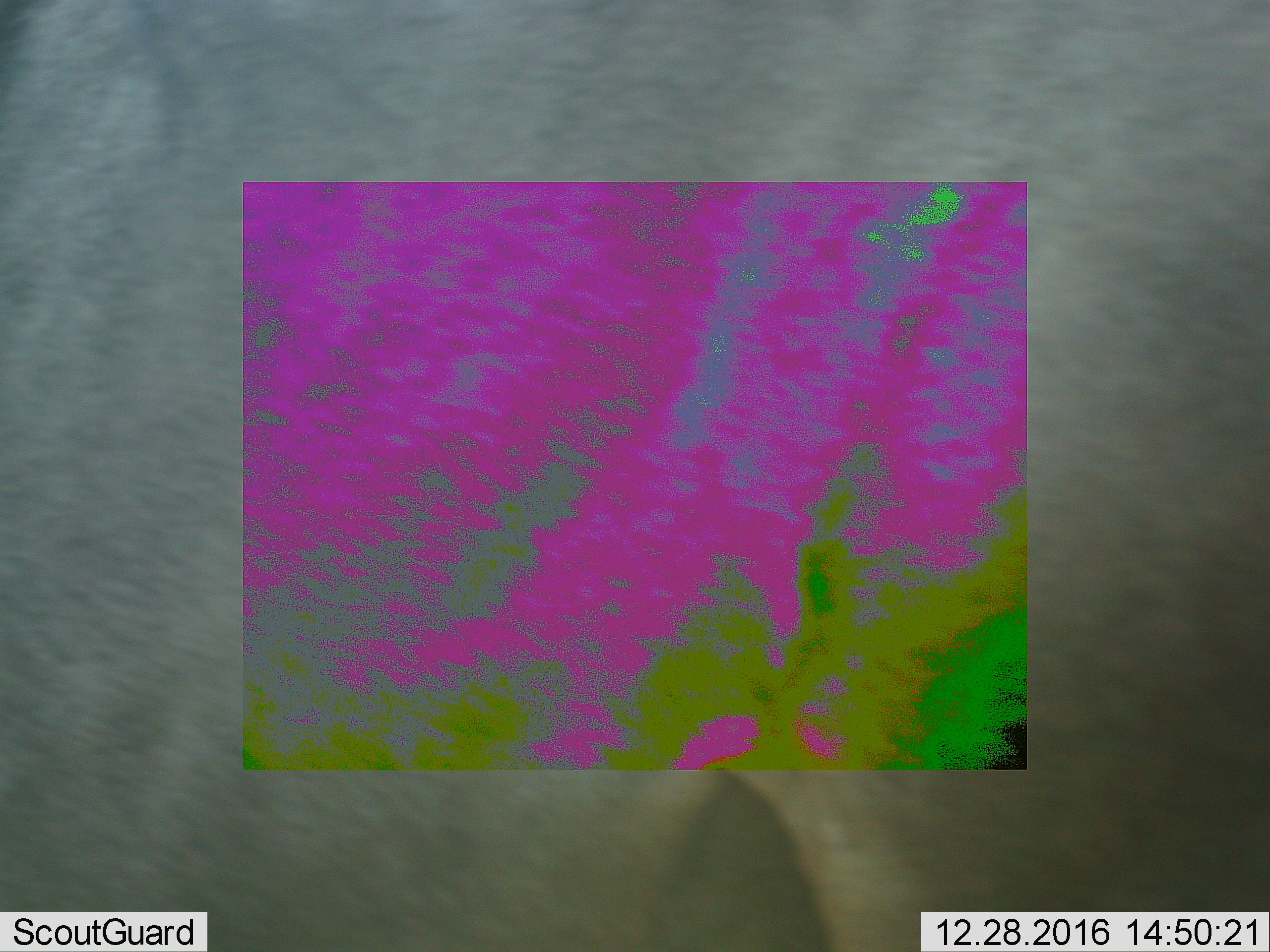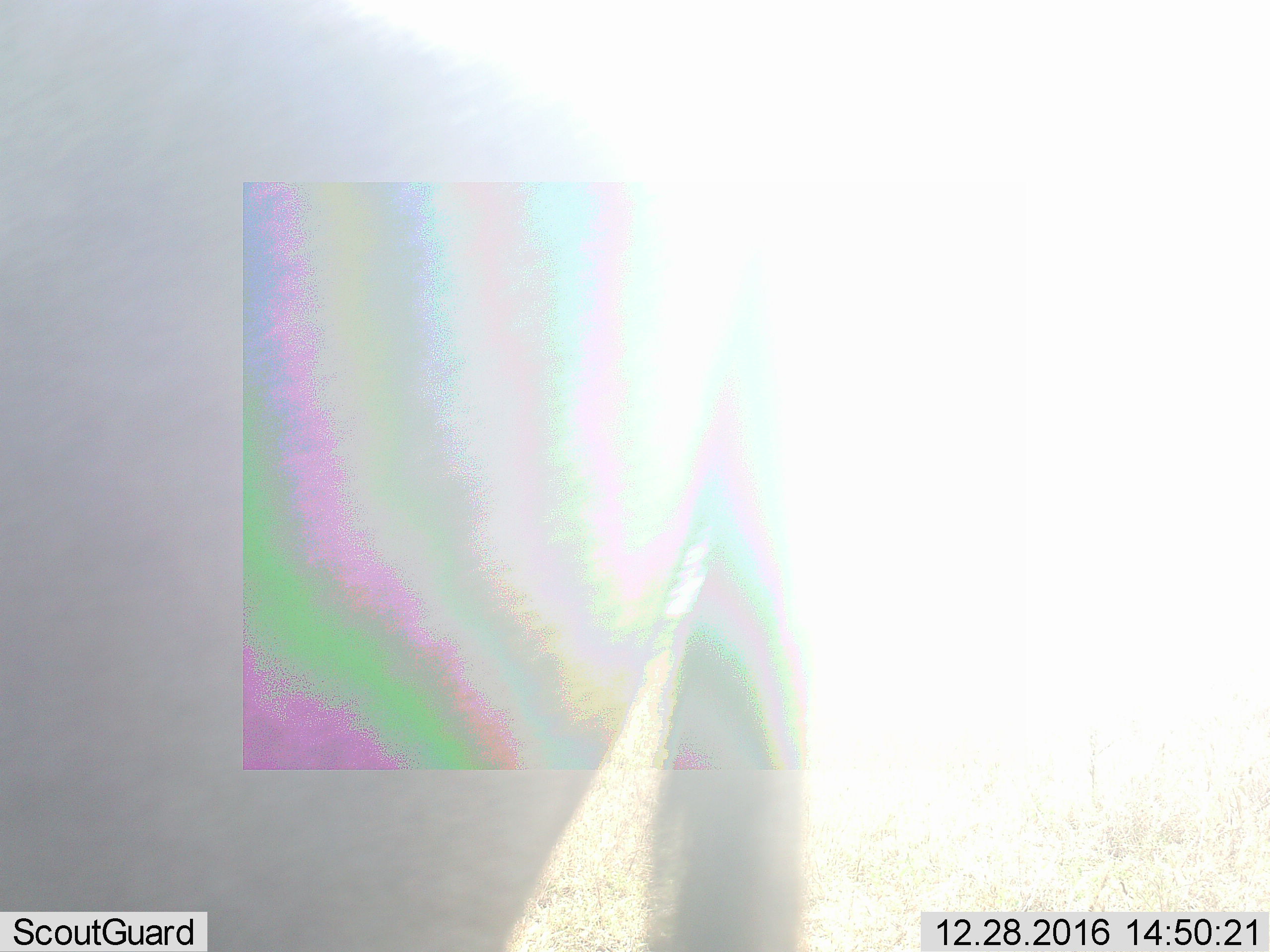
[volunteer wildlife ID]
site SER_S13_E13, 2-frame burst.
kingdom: Animalia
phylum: Chordata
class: Mammalia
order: Artiodactyla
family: Bovidae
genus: Connochaetes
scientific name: Connochaetes taurinus taurinus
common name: blue wildebeest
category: wildebeestblue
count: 1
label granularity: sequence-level